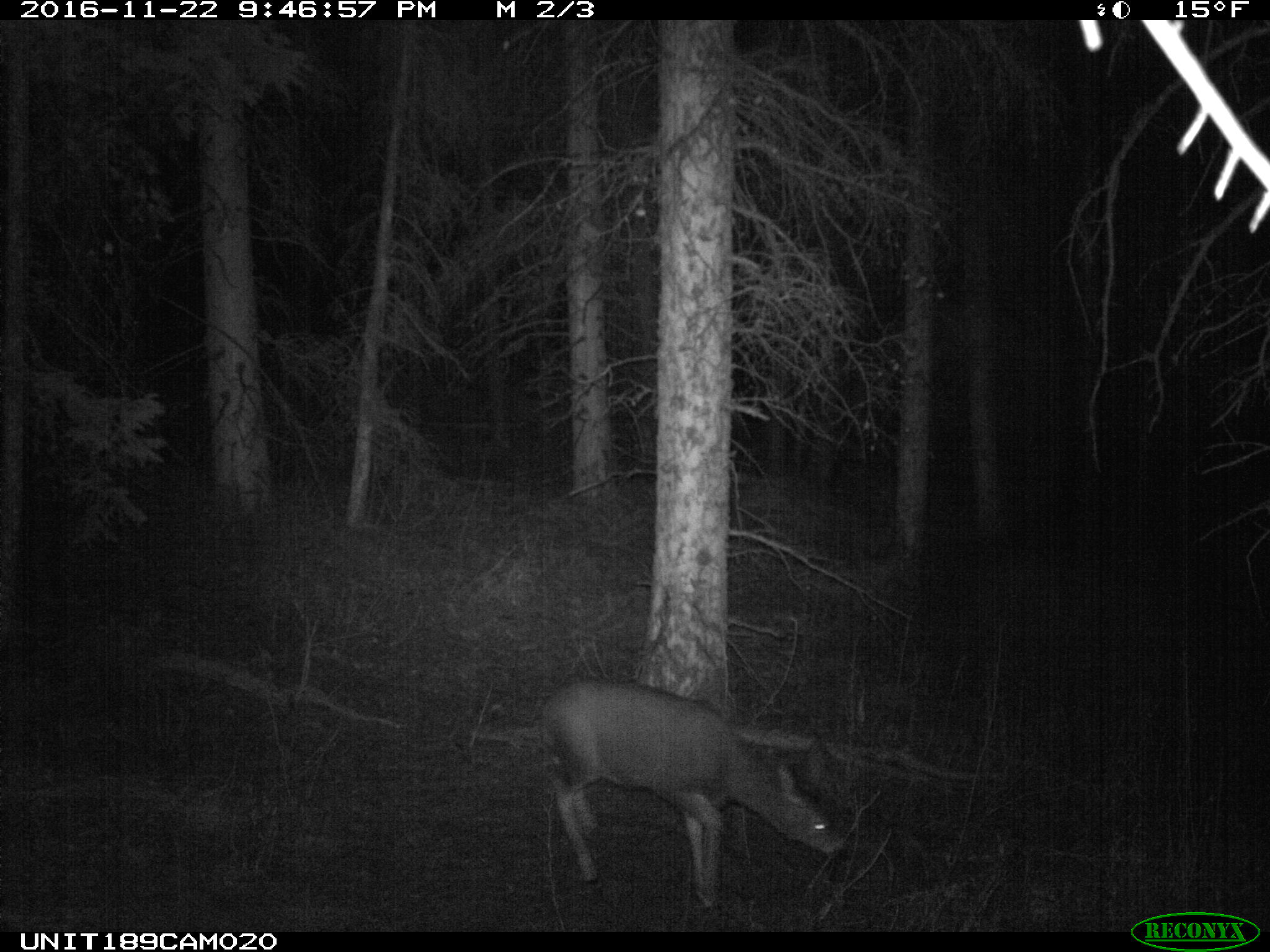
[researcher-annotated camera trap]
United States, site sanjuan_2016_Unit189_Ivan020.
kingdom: Animalia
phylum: Chordata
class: Mammalia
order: Artiodactyla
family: Cervidae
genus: Odocoileus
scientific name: Odocoileus hemionus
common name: mule deer